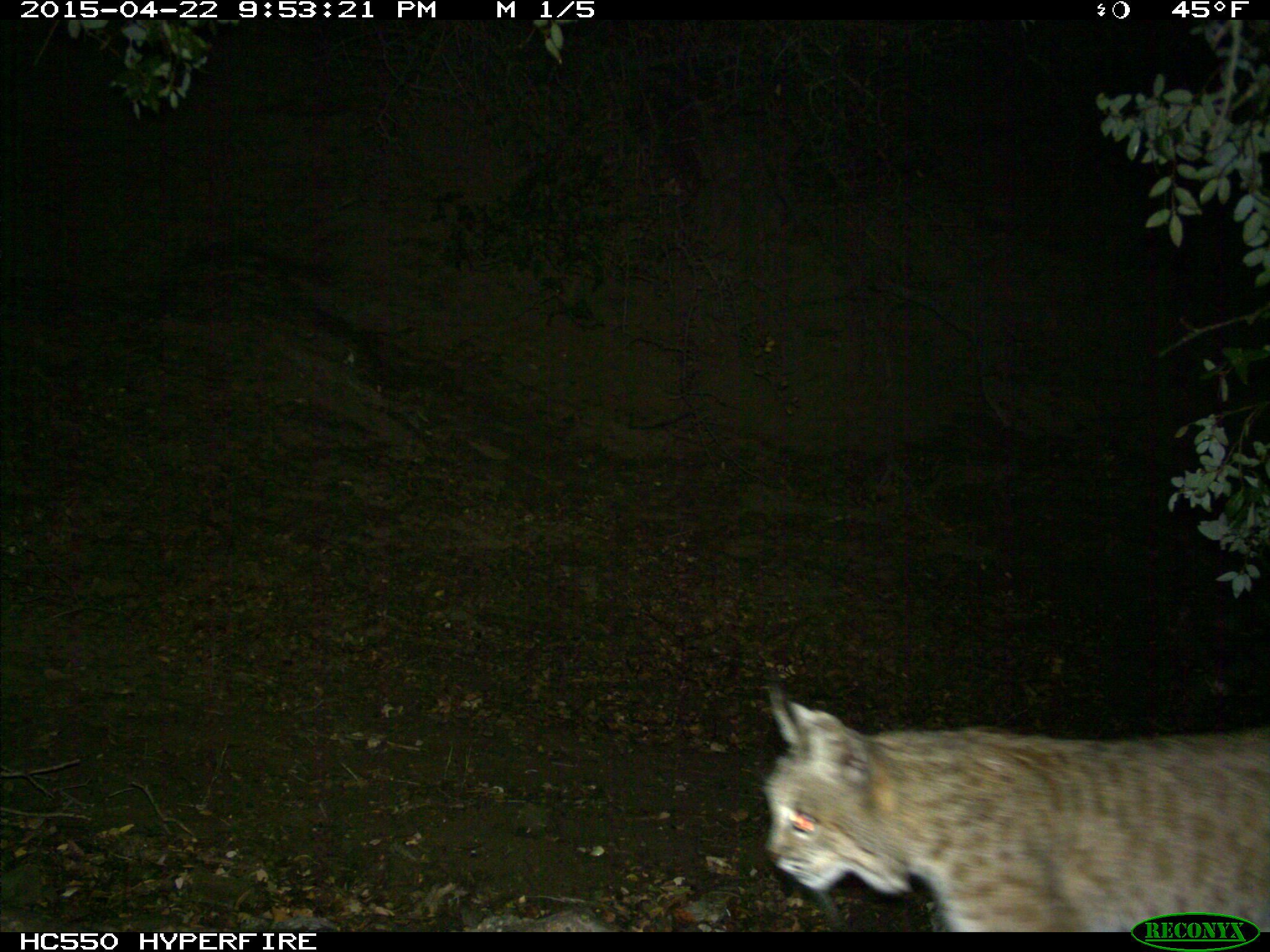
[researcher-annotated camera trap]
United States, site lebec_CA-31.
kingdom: Animalia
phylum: Chordata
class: Mammalia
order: Carnivora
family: Felidae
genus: Lynx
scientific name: Lynx rufus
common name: bobcat